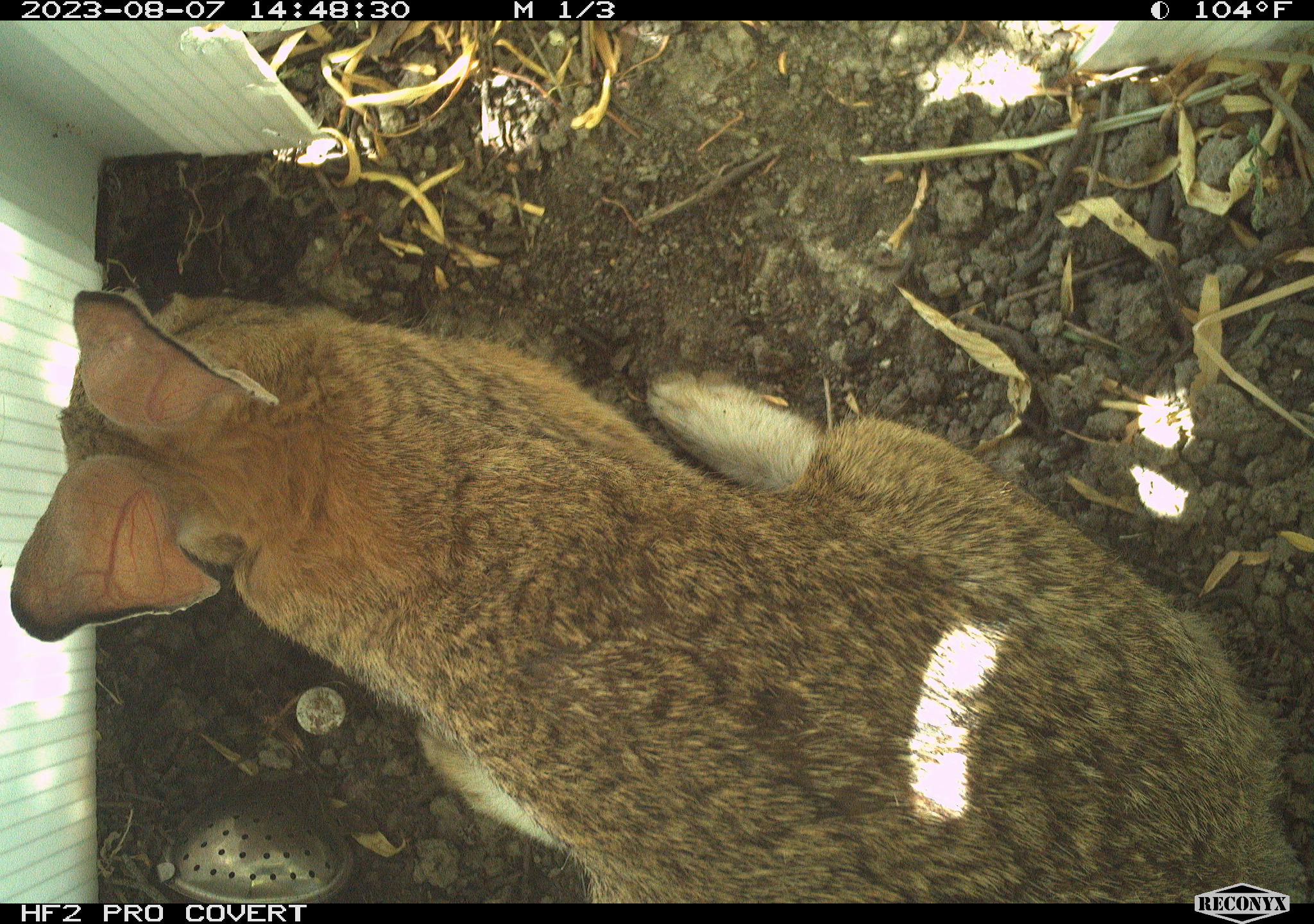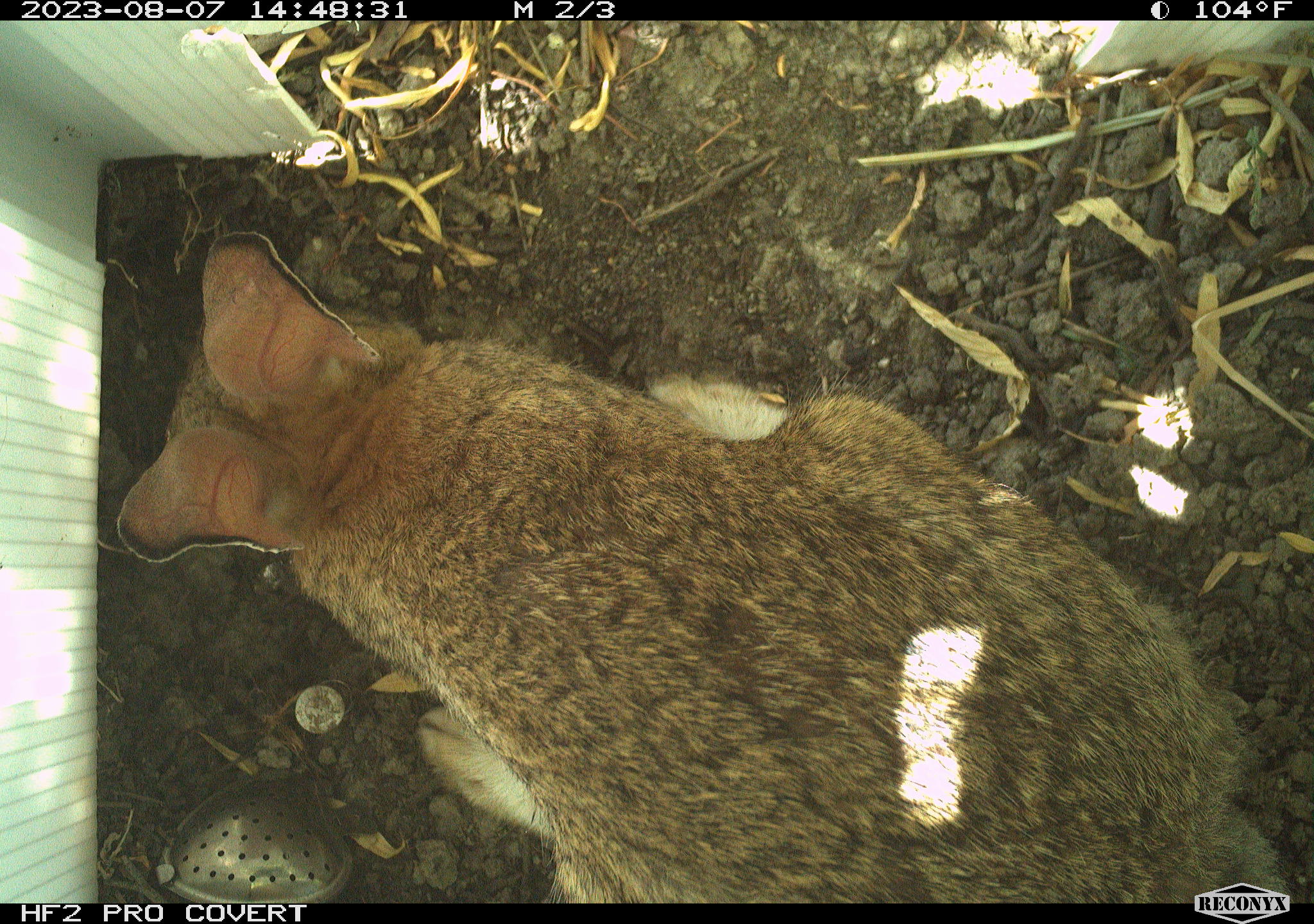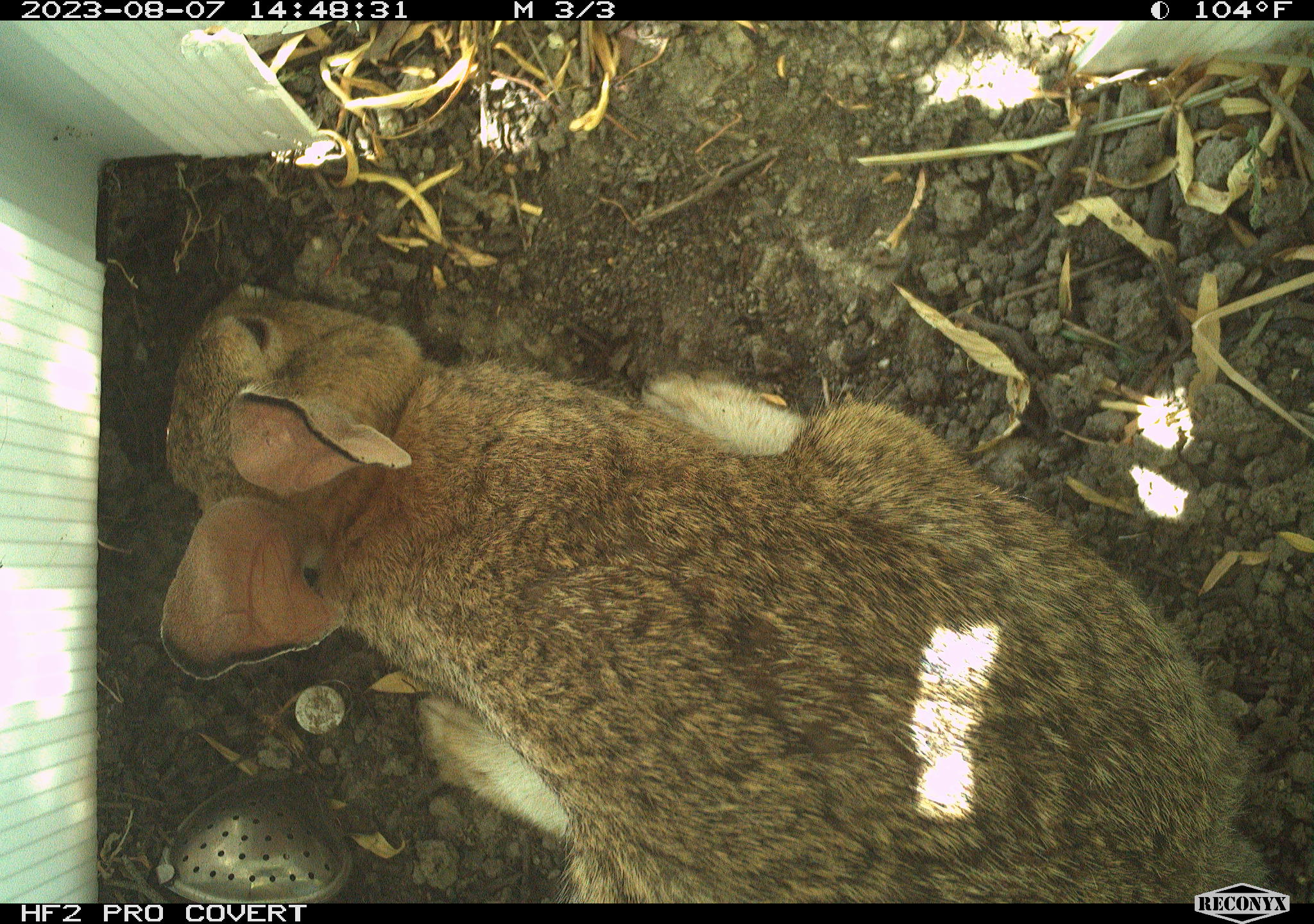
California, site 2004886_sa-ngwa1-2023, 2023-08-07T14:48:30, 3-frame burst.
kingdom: Animalia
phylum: Chordata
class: Mammalia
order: Lagomorpha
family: Leporidae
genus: Sylvilagus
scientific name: Sylvilagus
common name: cottontail rabbits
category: sylvilagus species